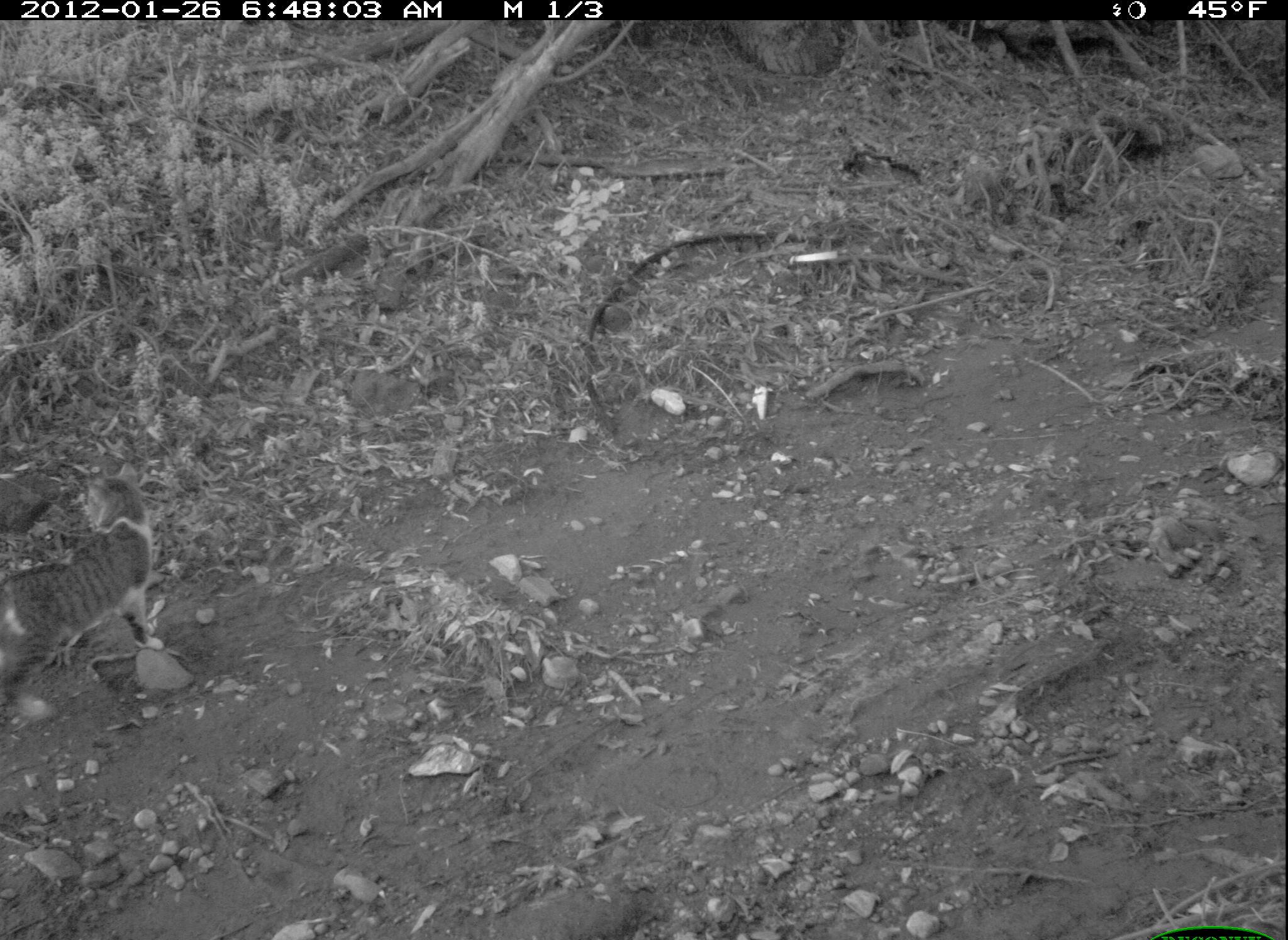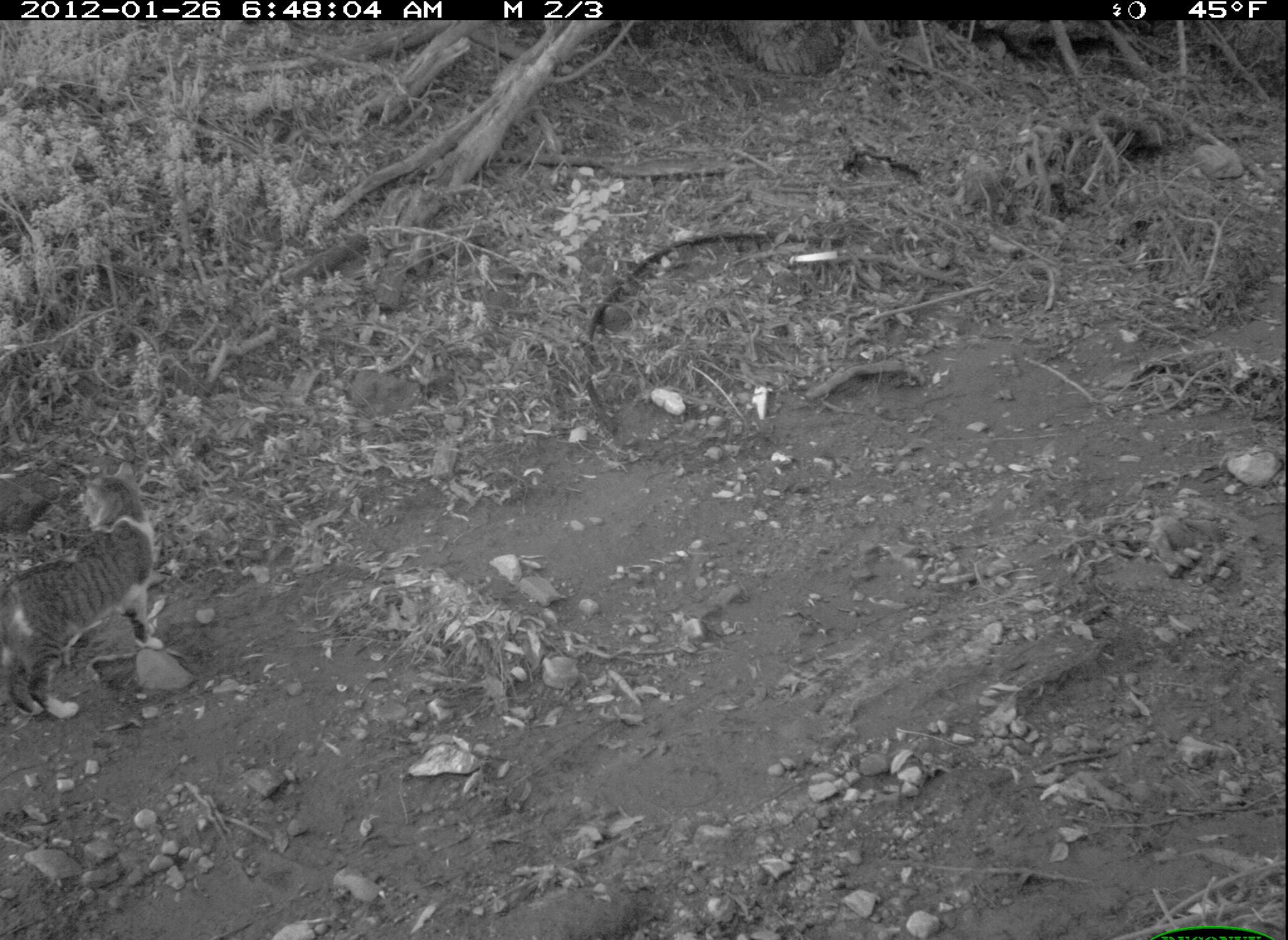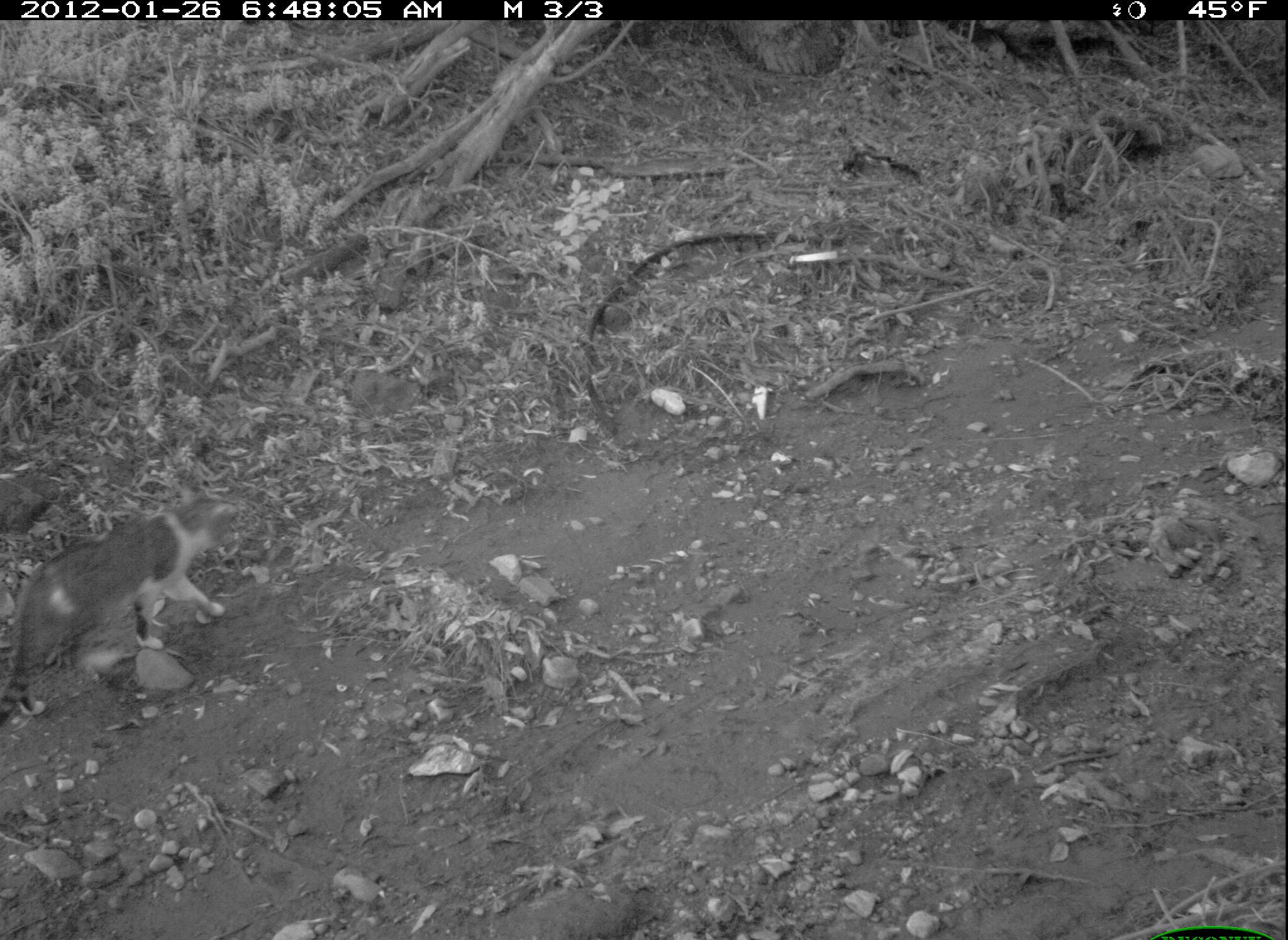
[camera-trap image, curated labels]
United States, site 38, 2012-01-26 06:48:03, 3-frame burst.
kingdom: Animalia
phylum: Chordata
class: Mammalia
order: Carnivora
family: Felidae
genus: Felis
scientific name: Felis catus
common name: cat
Cat (Felis catus).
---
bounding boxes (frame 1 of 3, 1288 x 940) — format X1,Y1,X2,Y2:
cat: 3,456,169,697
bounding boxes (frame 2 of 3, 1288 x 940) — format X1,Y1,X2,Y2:
cat: 3,459,171,720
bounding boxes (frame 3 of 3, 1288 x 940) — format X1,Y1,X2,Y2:
cat: 0,477,267,723